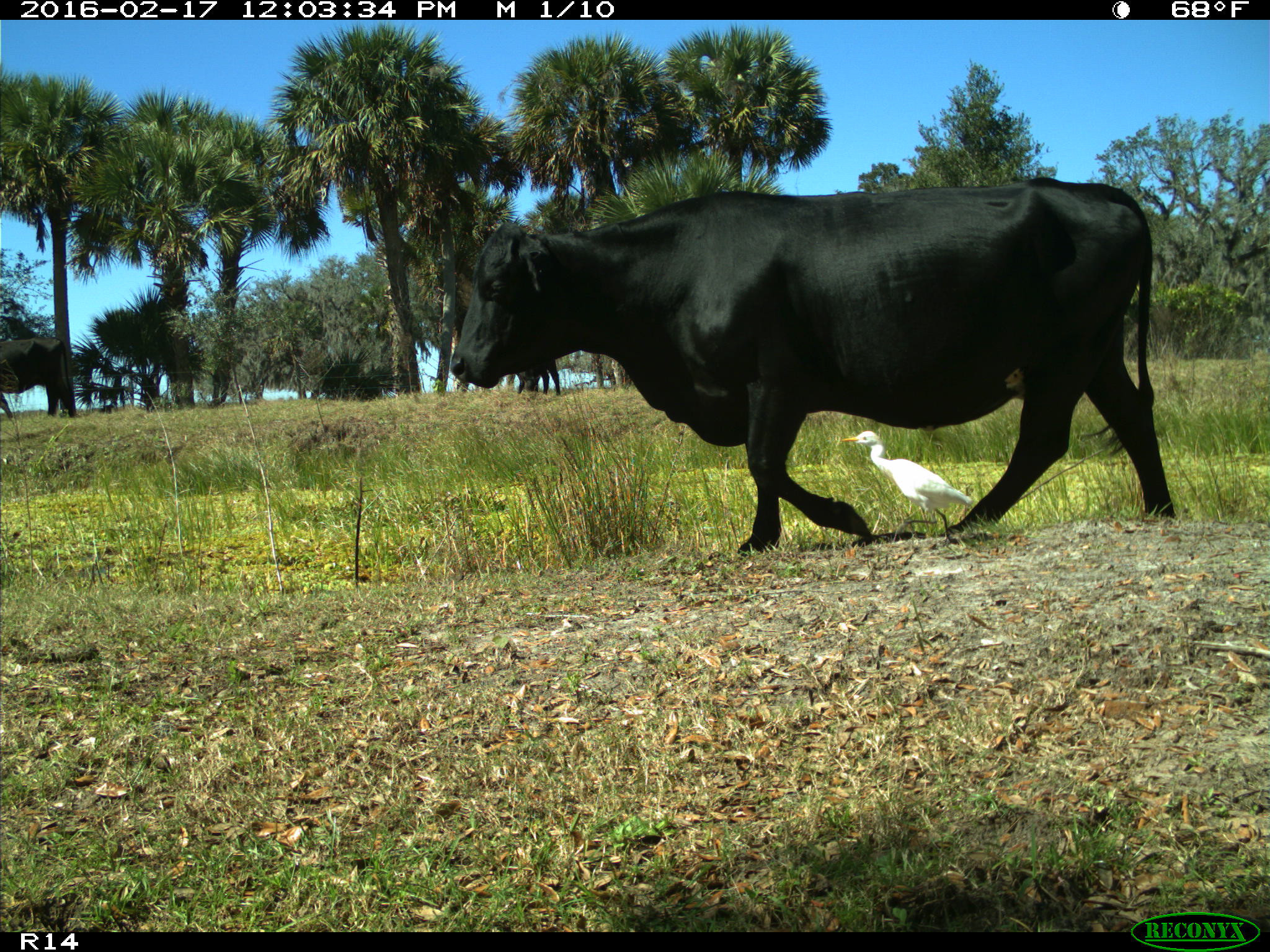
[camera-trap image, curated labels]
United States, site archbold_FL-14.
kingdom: Animalia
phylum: Chordata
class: Mammalia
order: Artiodactyla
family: Bovidae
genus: Bos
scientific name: Bos taurus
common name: domestic cow